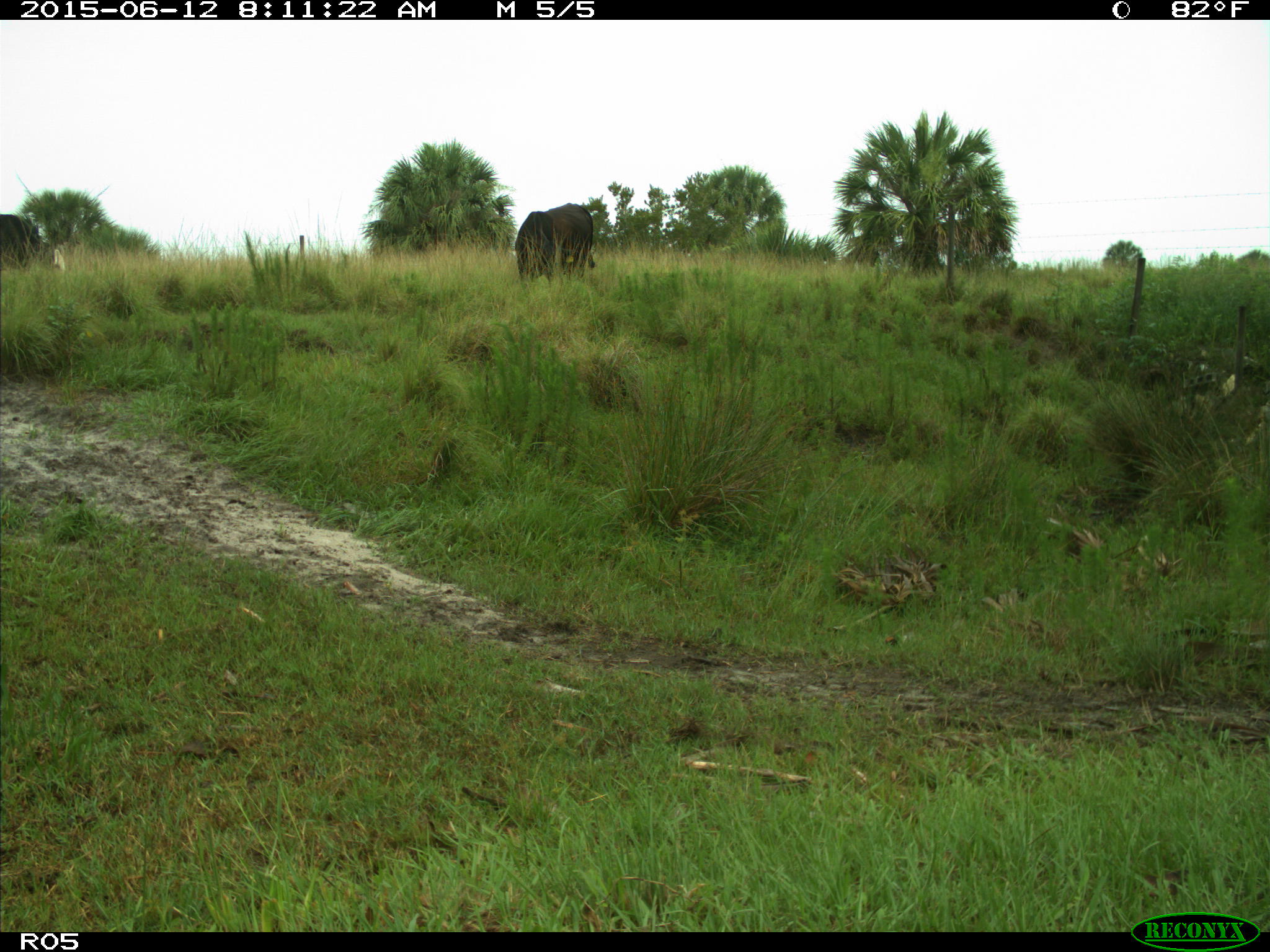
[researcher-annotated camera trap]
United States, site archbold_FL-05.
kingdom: Animalia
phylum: Chordata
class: Mammalia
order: Artiodactyla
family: Bovidae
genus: Bos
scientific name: Bos taurus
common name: domestic cow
Bos taurus (domestic cow).